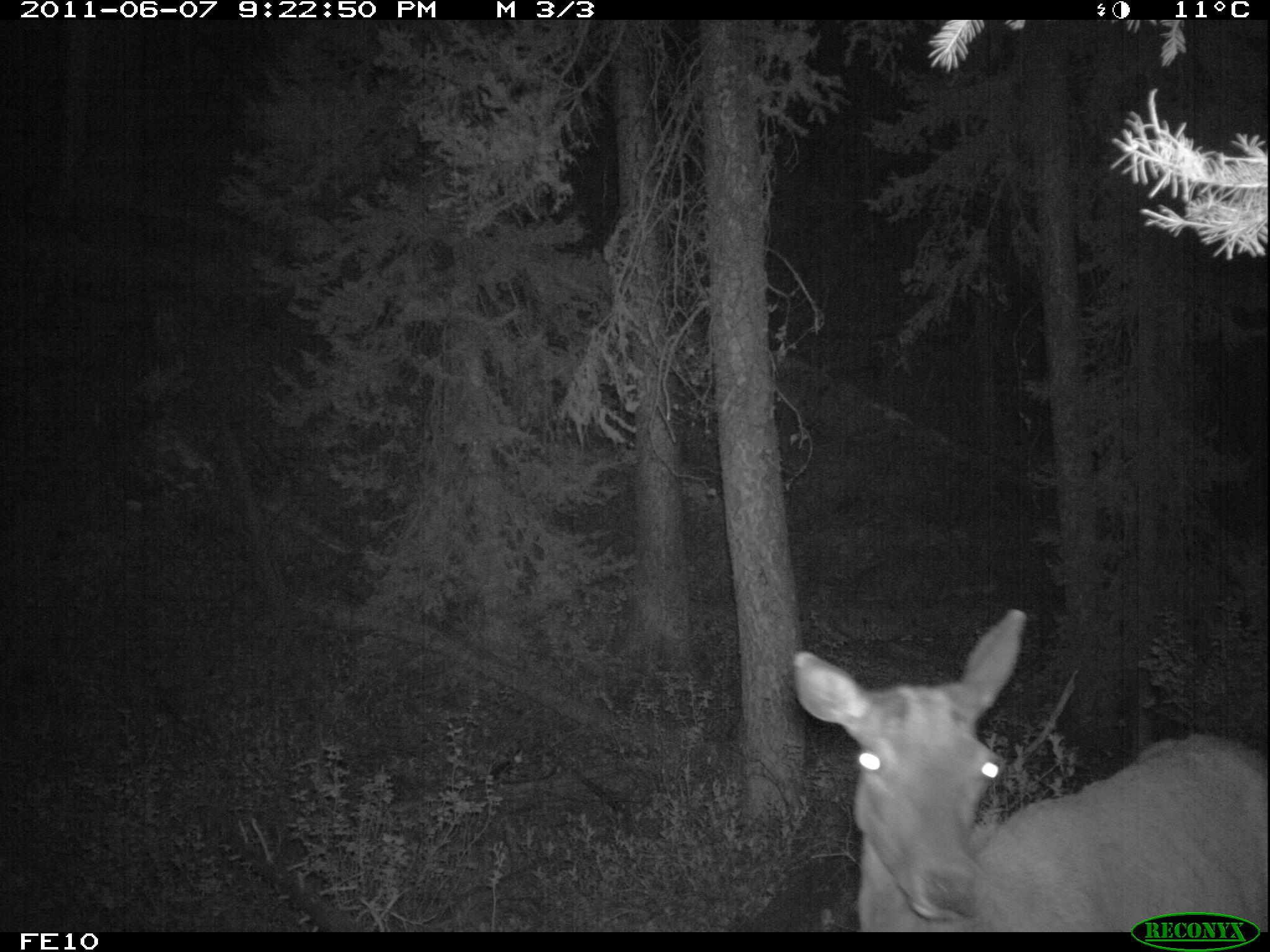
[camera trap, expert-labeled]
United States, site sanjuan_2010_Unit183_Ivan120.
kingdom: Animalia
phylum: Chordata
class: Mammalia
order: Artiodactyla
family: Cervidae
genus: Cervus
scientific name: Cervus elaphus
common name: red deer